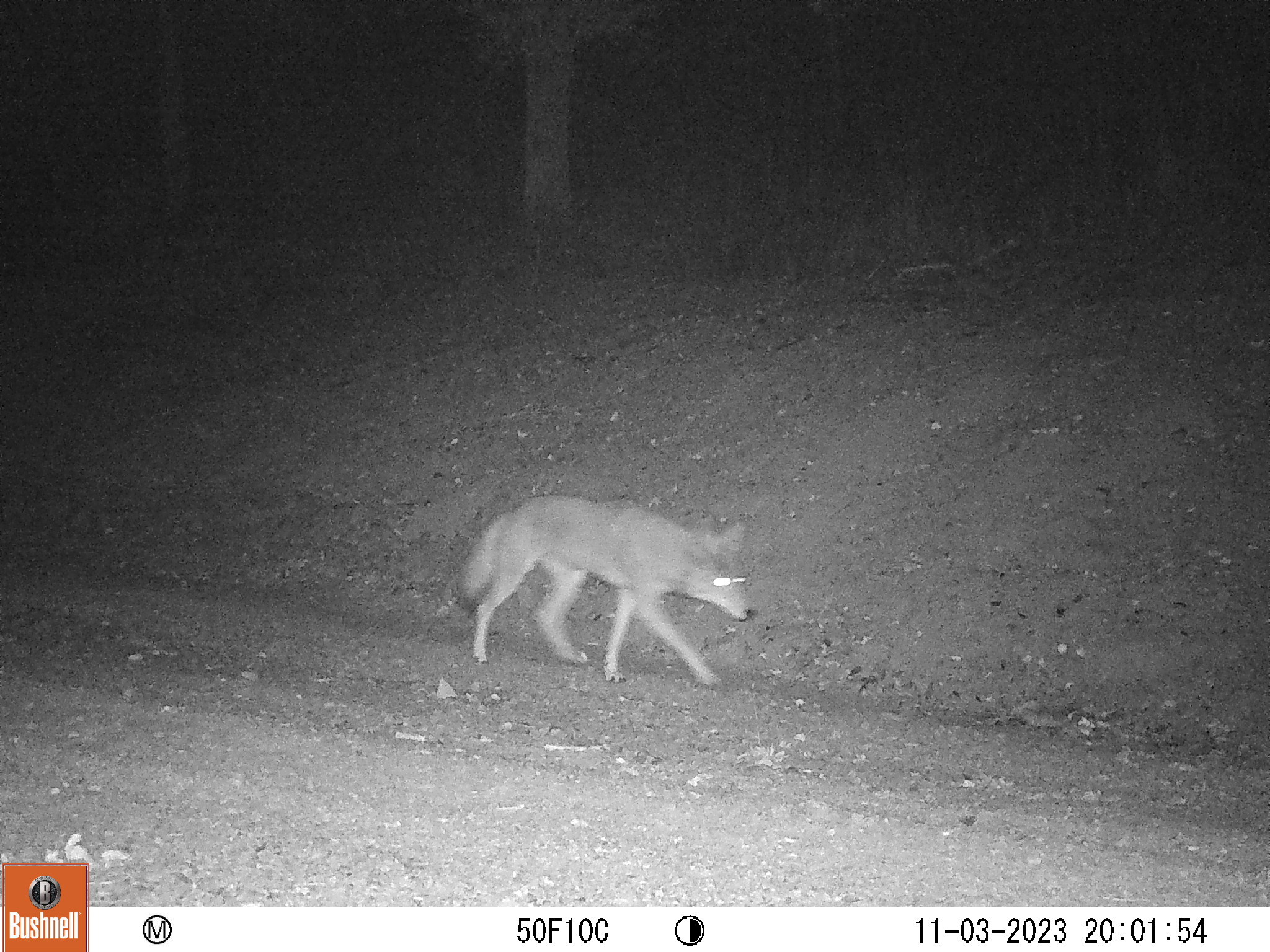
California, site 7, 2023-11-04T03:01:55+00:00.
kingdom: Animalia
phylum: Chordata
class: Mammalia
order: Carnivora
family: Canidae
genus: Canis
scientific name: Canis latrans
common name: coyote